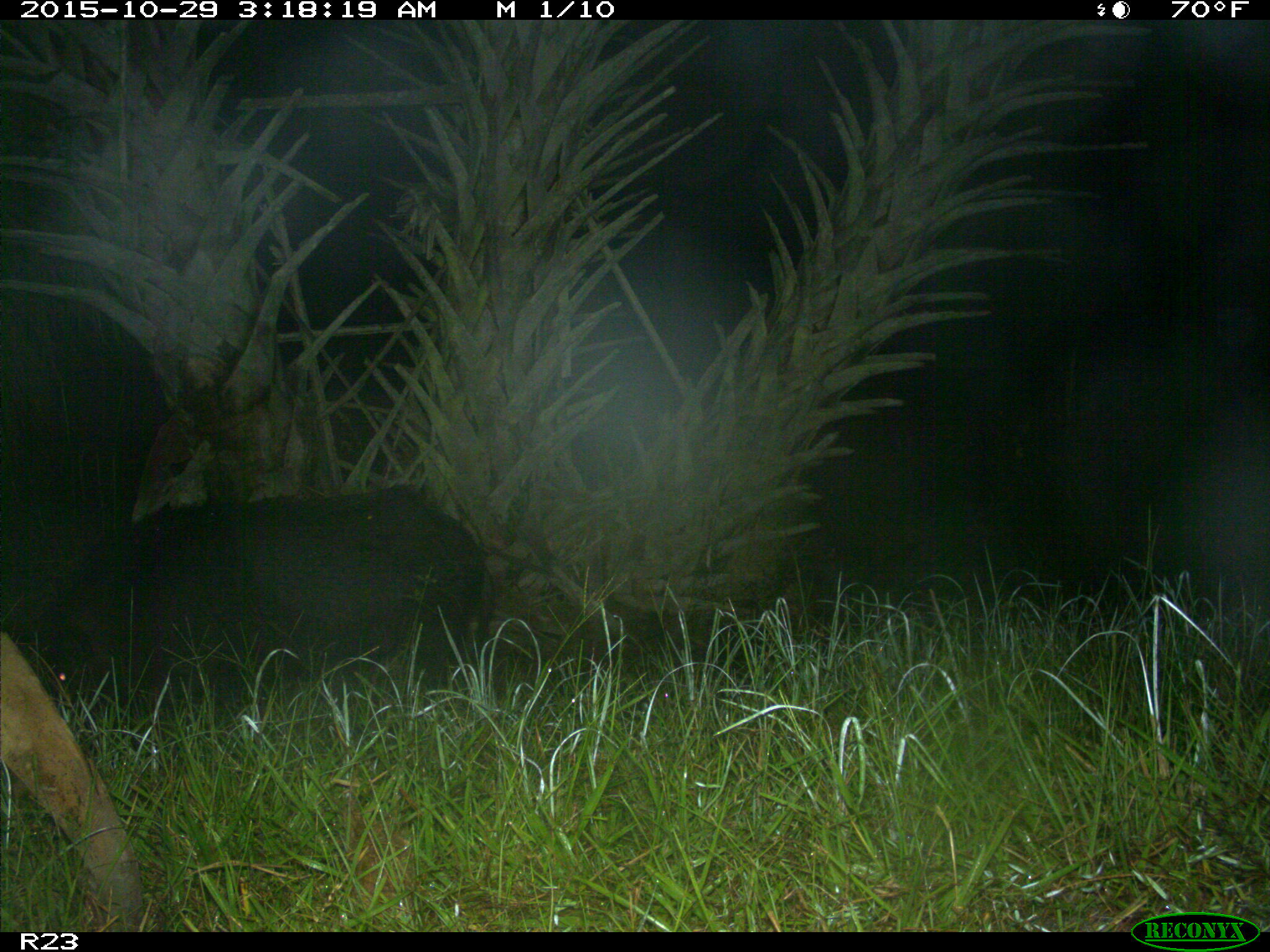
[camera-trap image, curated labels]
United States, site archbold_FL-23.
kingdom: Animalia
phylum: Chordata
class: Mammalia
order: Artiodactyla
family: Suidae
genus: Sus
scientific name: Sus scrofa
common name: wild boar